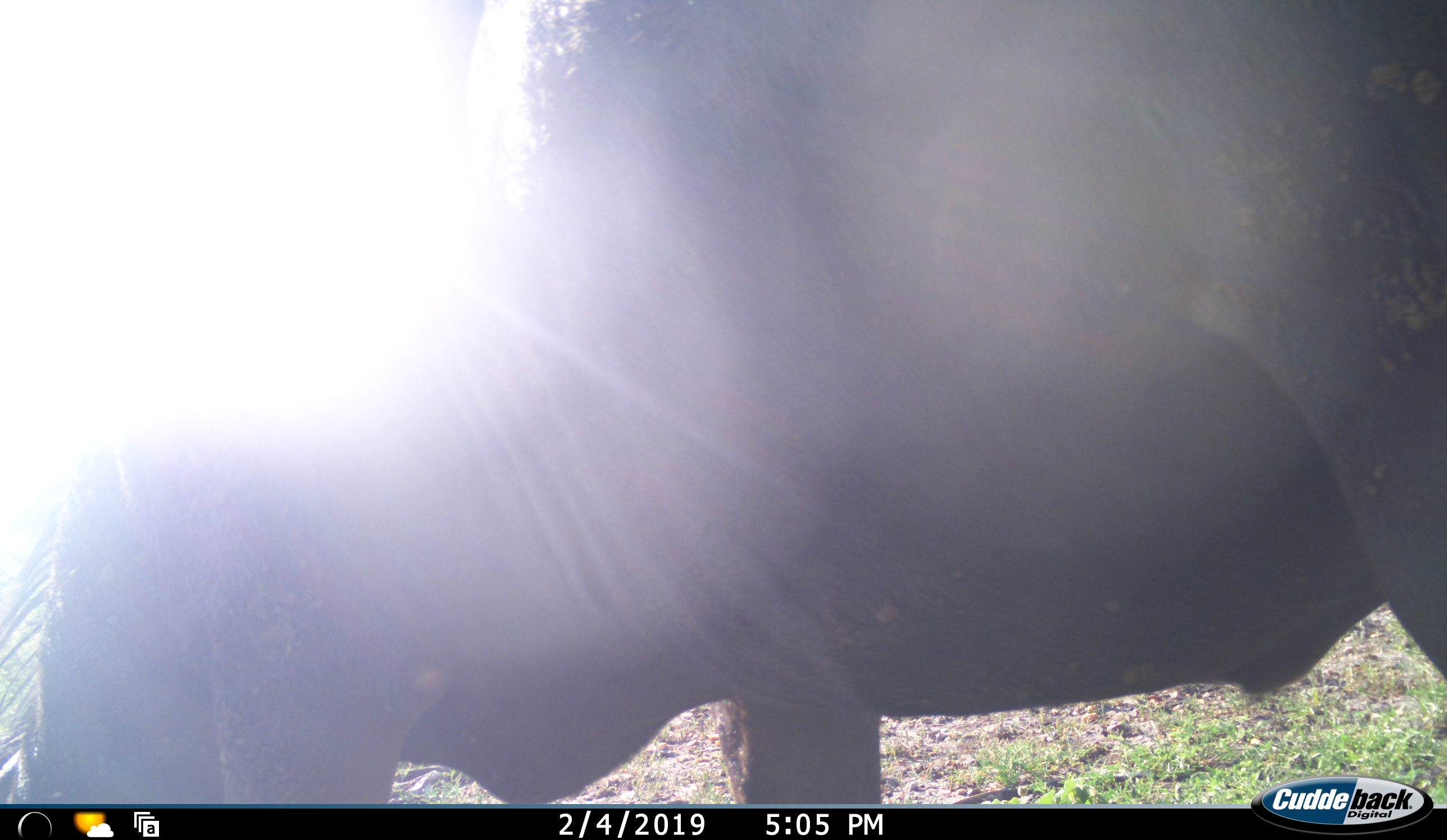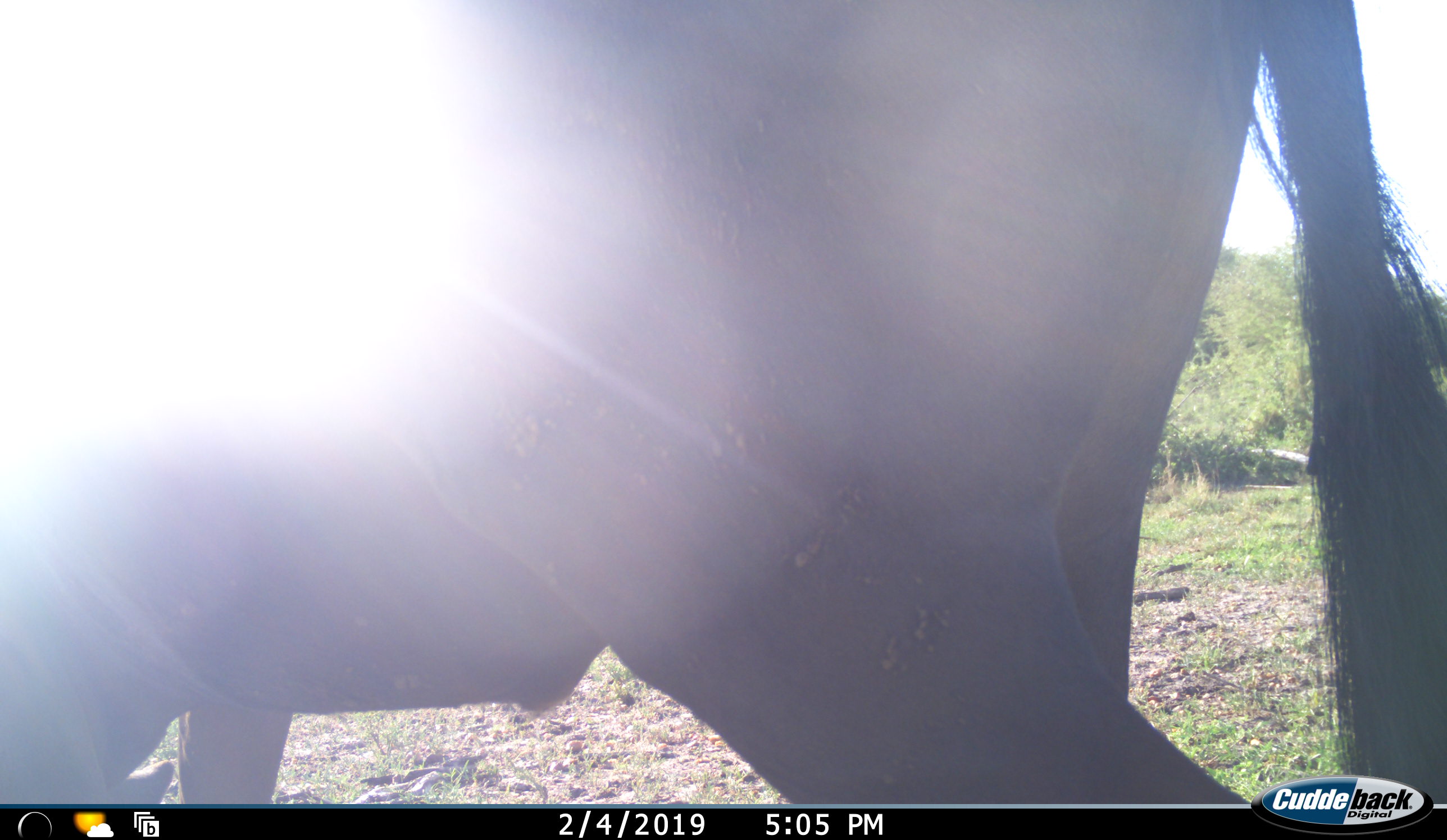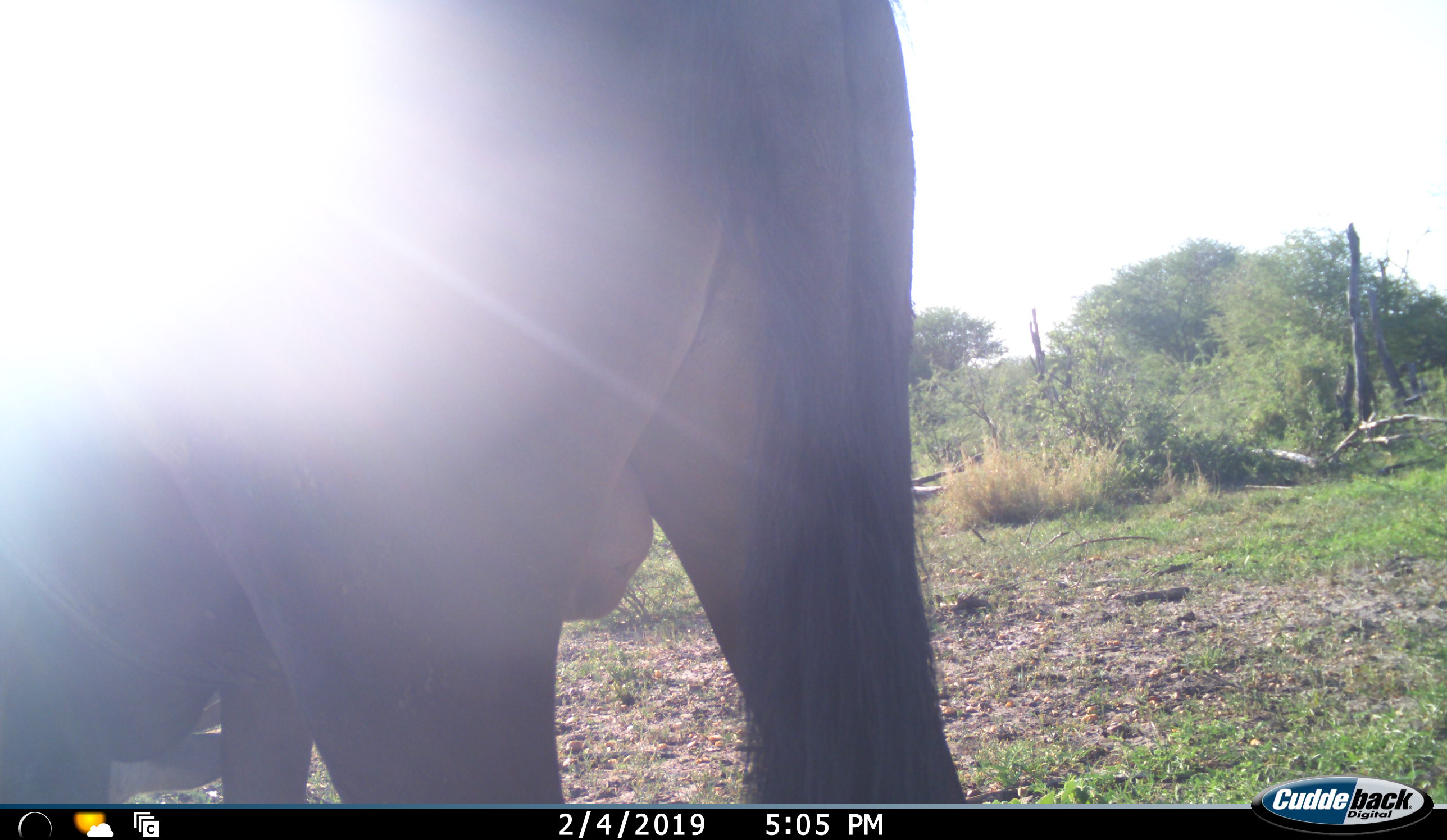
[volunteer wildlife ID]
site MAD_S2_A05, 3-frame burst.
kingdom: Animalia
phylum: Chordata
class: Mammalia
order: Artiodactyla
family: Bovidae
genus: Connochaetes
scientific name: Connochaetes taurinus taurinus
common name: blue wildebeest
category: wildebeestblue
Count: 1.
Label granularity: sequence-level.